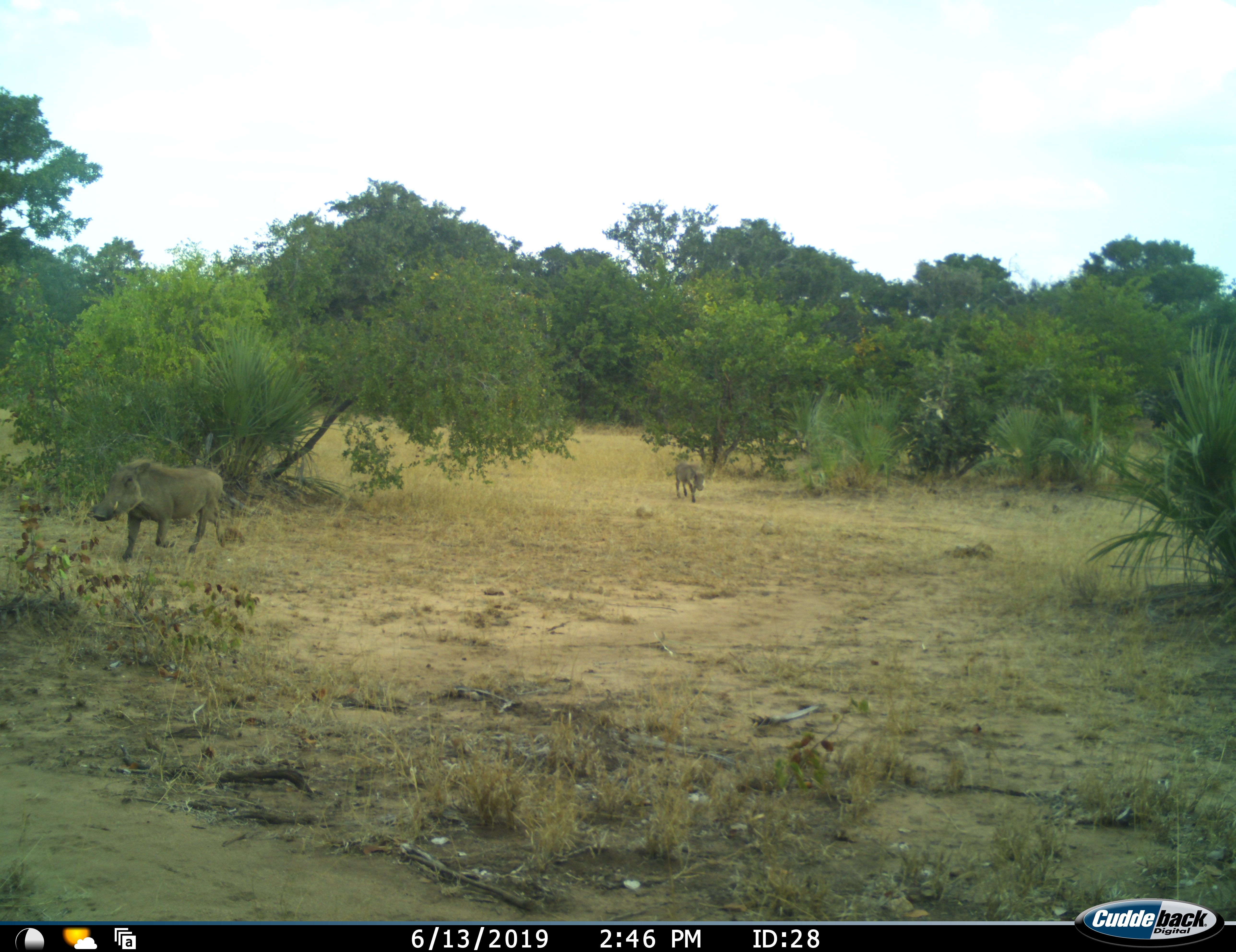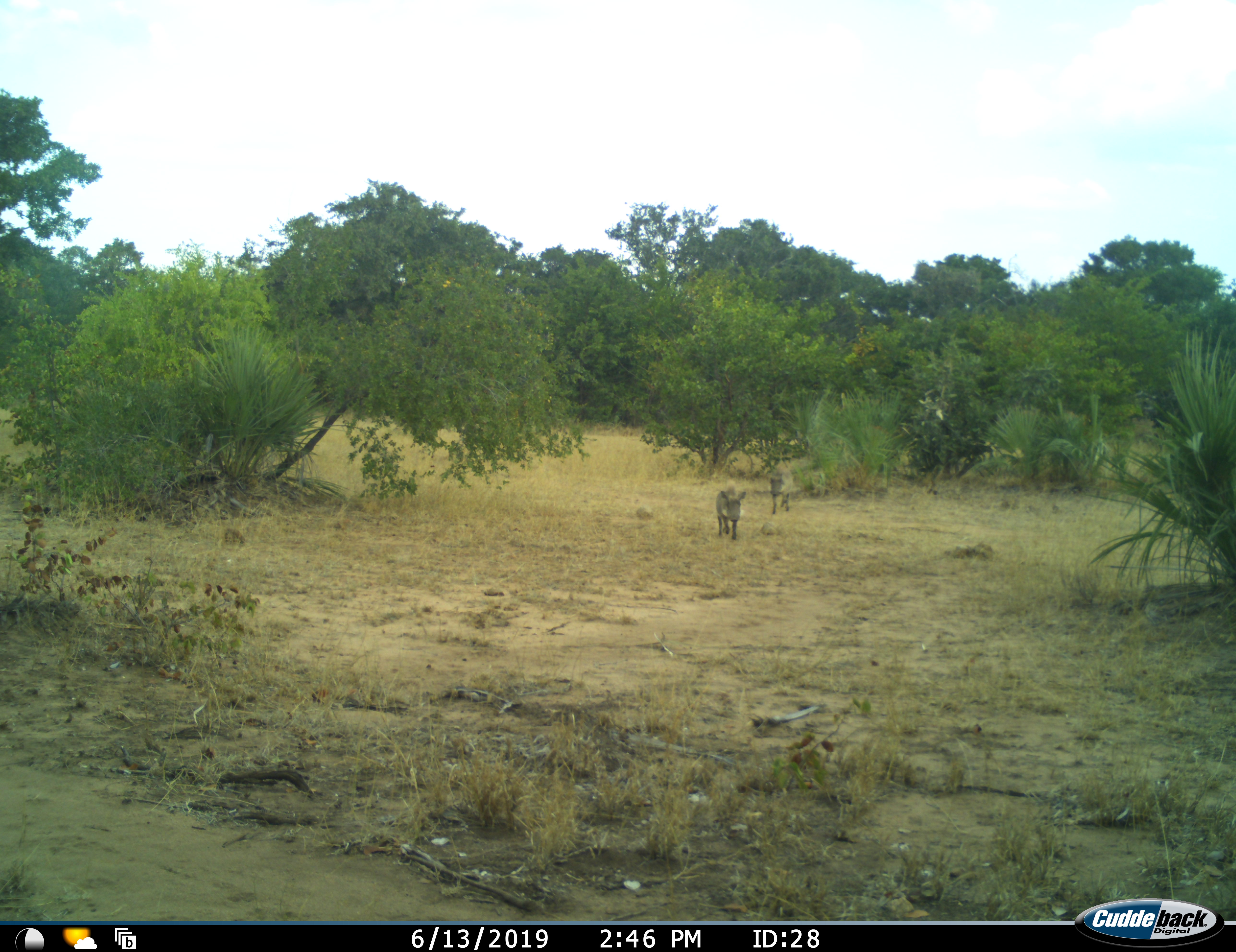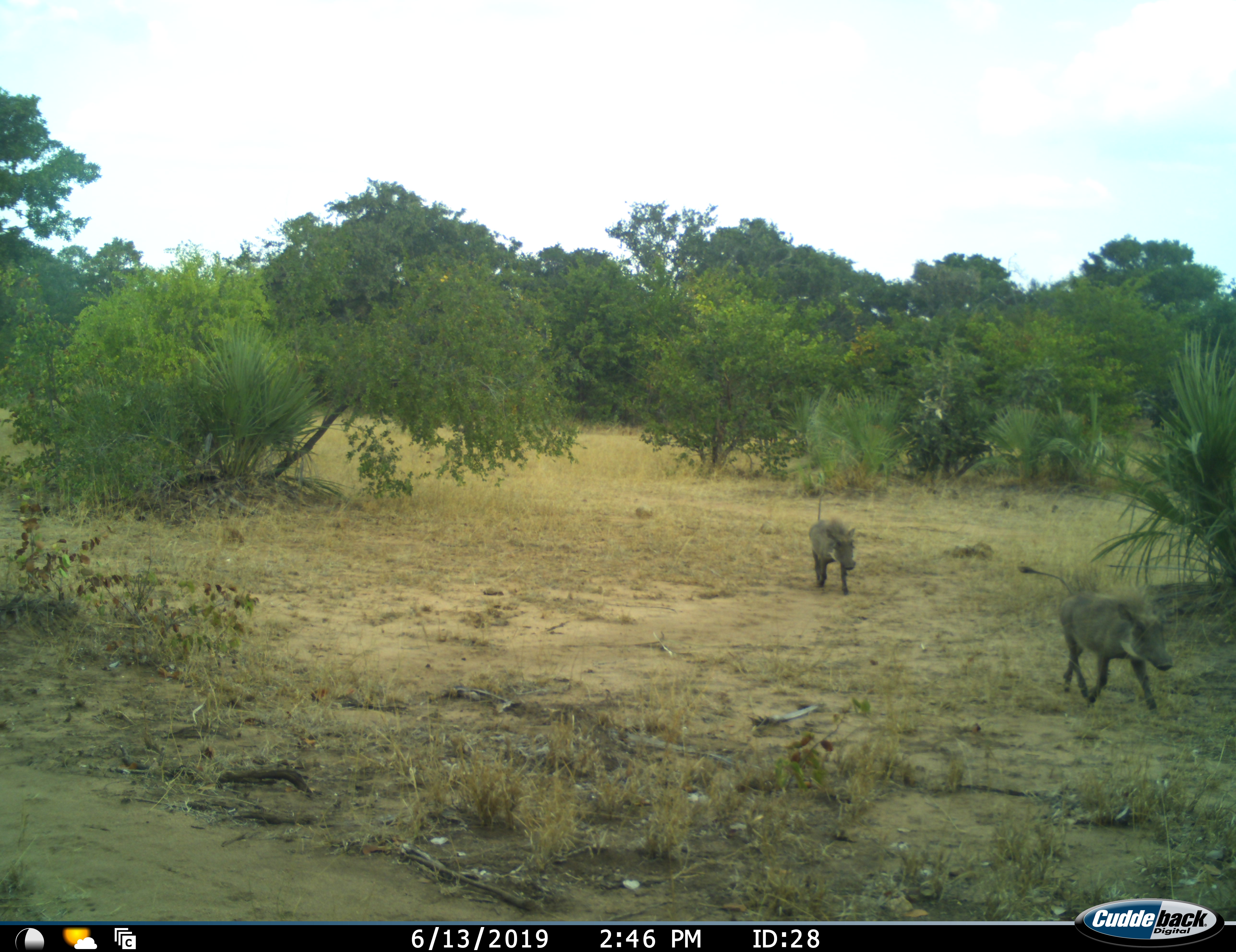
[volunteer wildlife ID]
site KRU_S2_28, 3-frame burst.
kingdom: Animalia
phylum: Chordata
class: Mammalia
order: Artiodactyla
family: Suidae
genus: Phacochoerus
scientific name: Phacochoerus africanus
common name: warthog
Warthog (Phacochoerus africanus), count 3. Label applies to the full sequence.